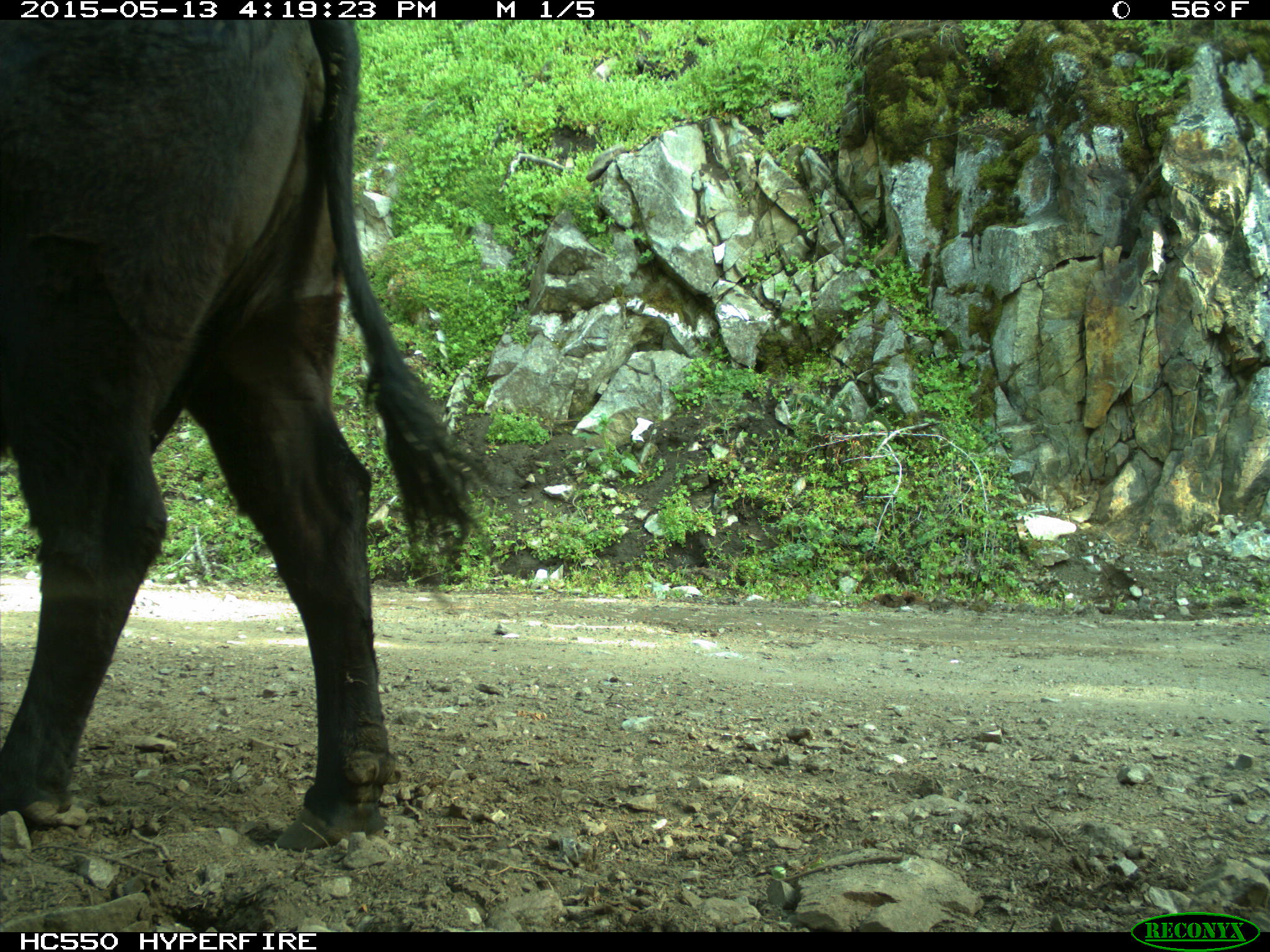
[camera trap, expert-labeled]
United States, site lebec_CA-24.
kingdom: Animalia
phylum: Chordata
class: Mammalia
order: Artiodactyla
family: Bovidae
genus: Bos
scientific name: Bos taurus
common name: domestic cow